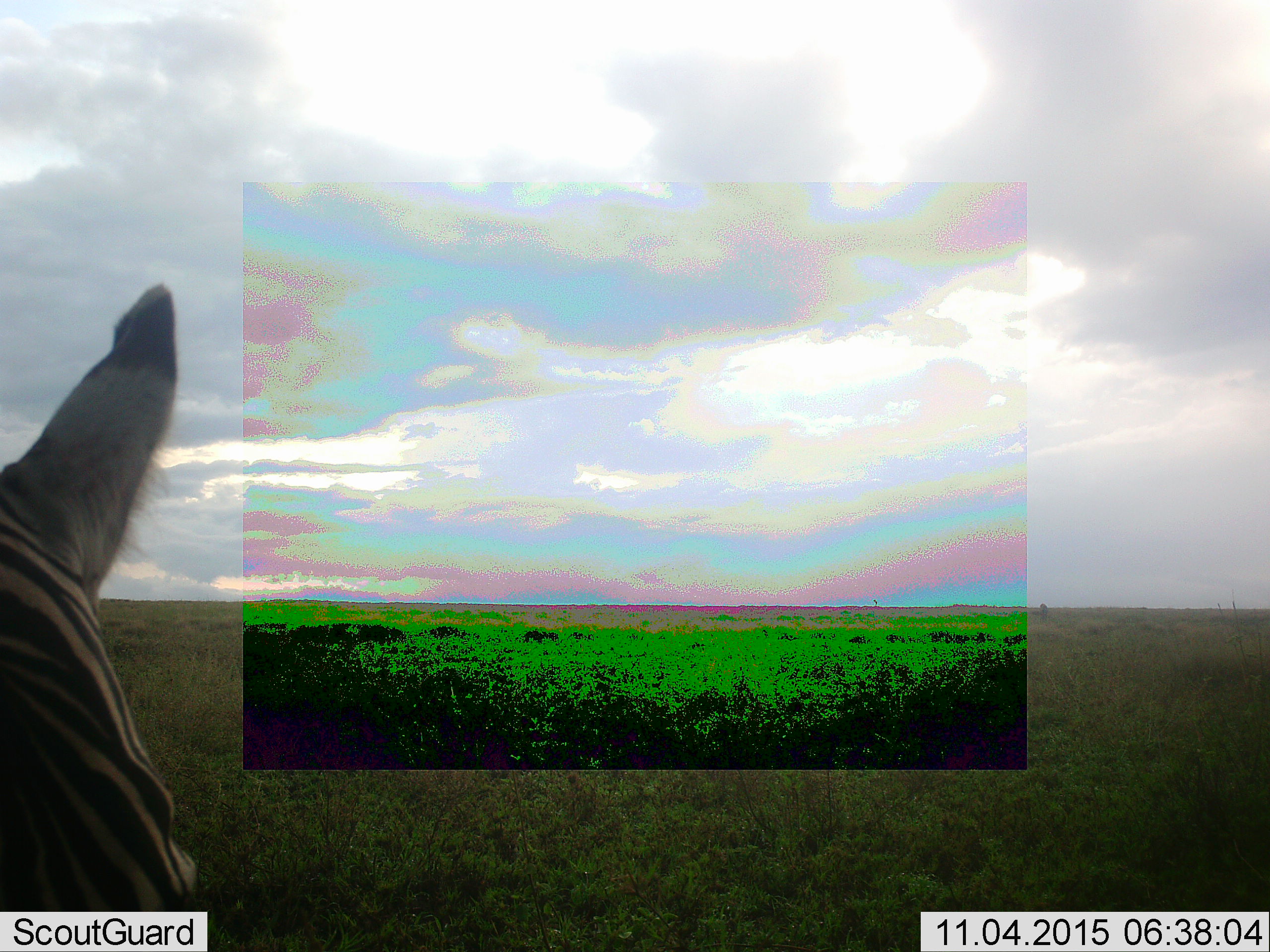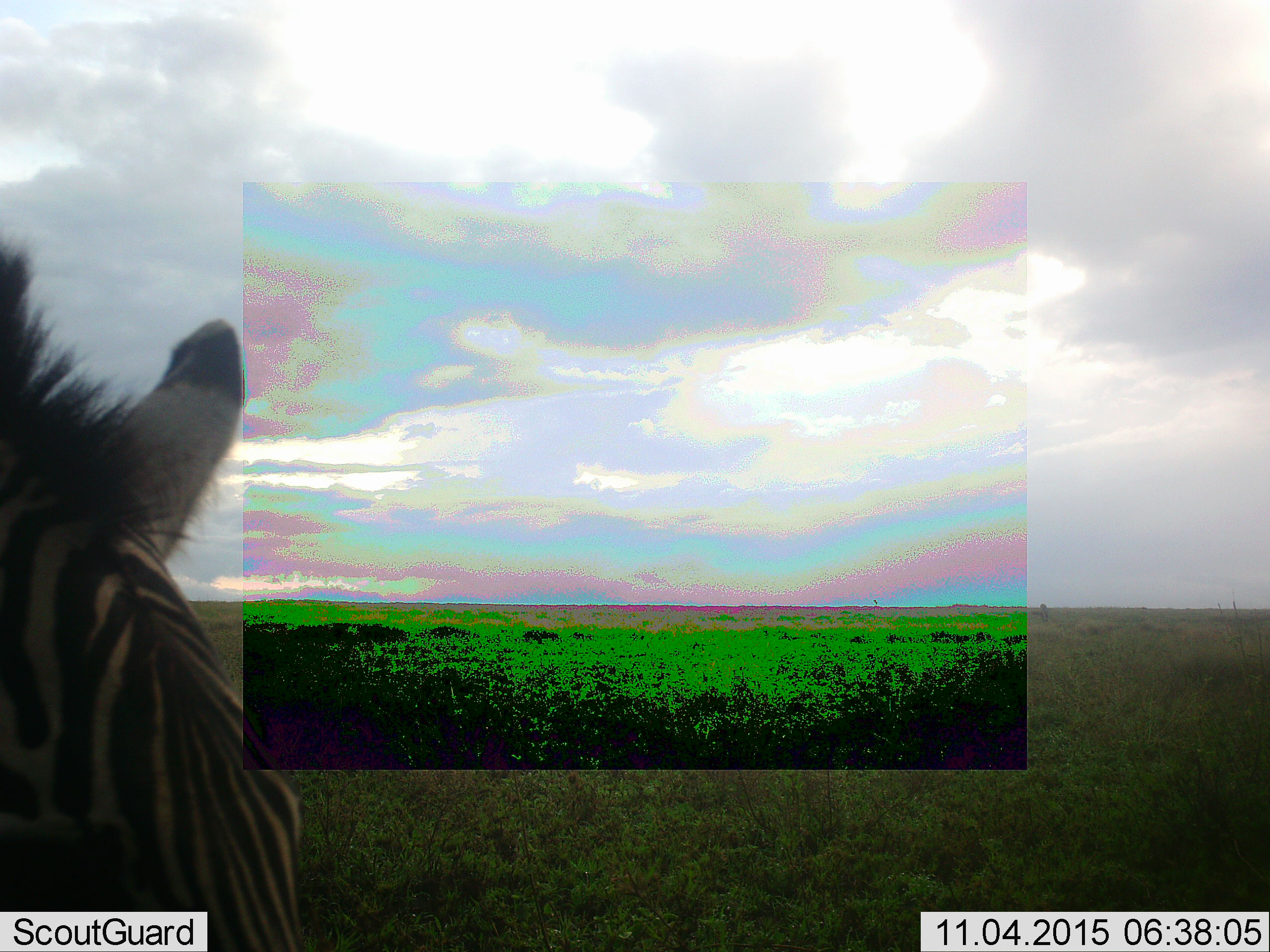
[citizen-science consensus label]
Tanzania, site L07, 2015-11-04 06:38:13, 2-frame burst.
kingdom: Animalia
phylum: Chordata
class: Mammalia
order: Perissodactyla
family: Equidae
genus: Equus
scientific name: Equus quagga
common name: plains zebra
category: zebra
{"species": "zebra (plains zebra) (Equus quagga)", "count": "1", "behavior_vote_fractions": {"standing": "60%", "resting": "0%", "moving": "40%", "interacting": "0%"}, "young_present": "0%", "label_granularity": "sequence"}